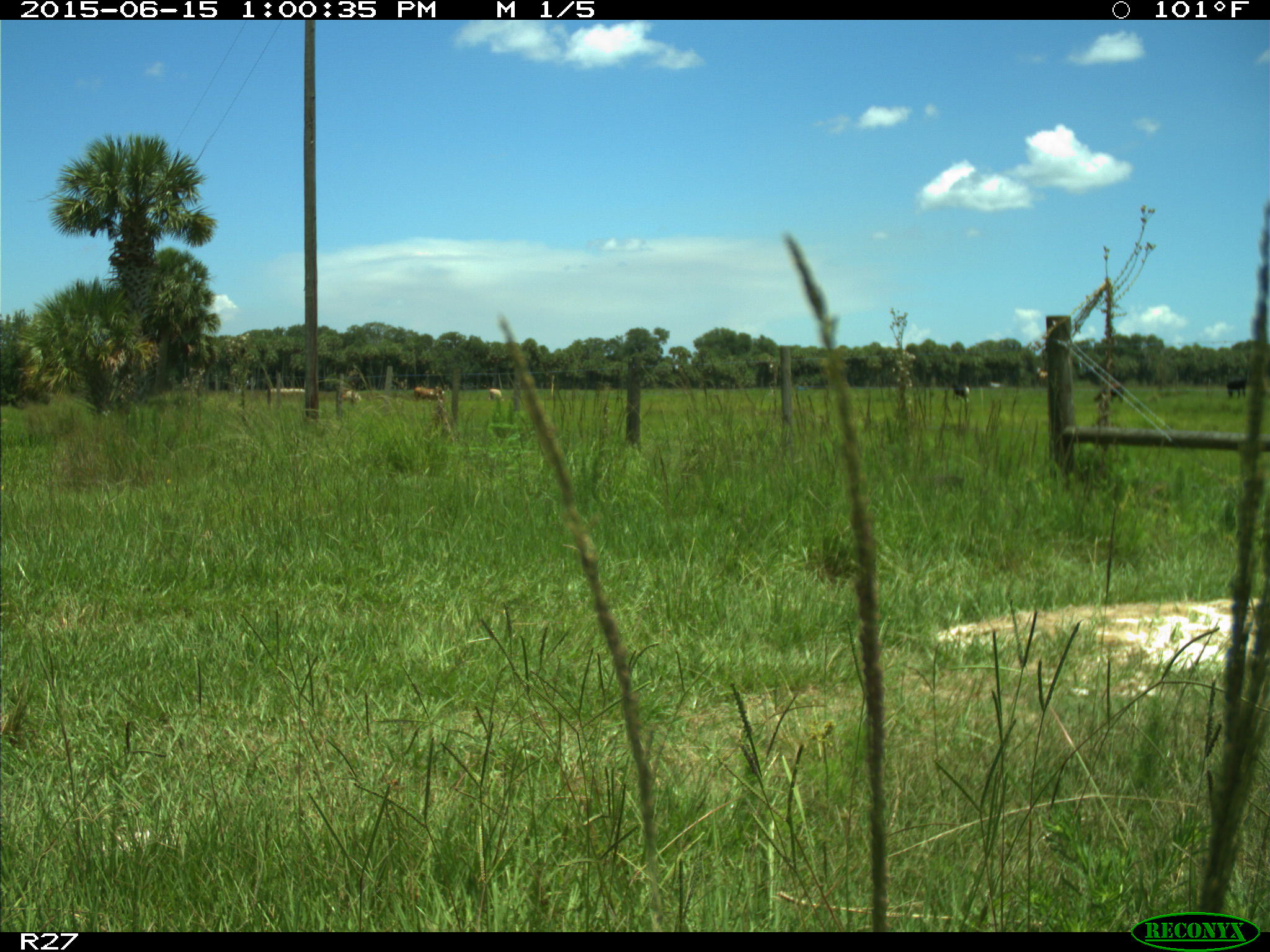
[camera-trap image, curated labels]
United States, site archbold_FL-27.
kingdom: Animalia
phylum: Chordata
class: Mammalia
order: Artiodactyla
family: Bovidae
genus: Bos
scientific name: Bos taurus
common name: domestic cow